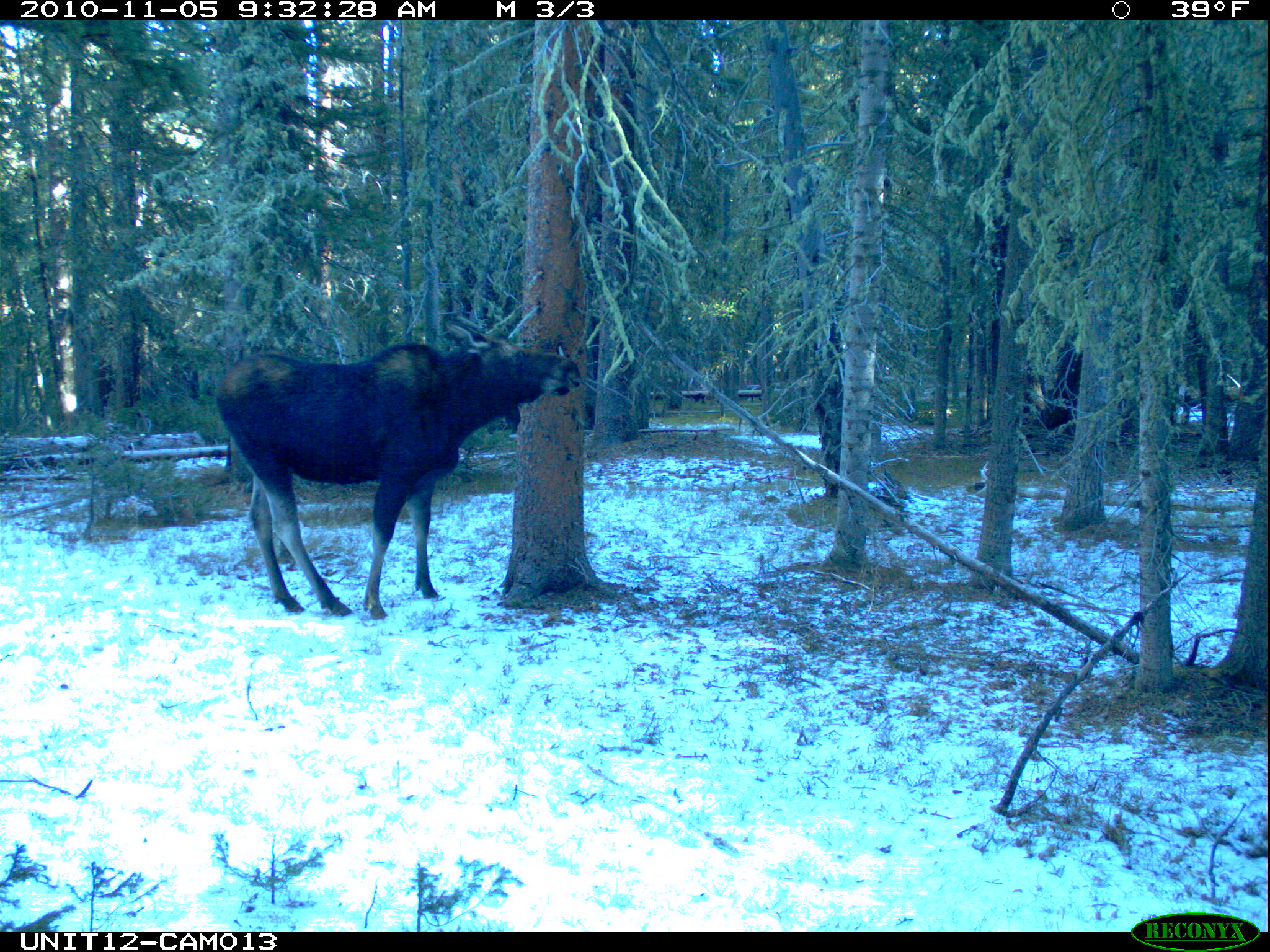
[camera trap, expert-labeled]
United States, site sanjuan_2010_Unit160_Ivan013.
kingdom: Animalia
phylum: Chordata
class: Mammalia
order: Artiodactyla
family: Cervidae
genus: Alces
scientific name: Alces alces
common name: moose